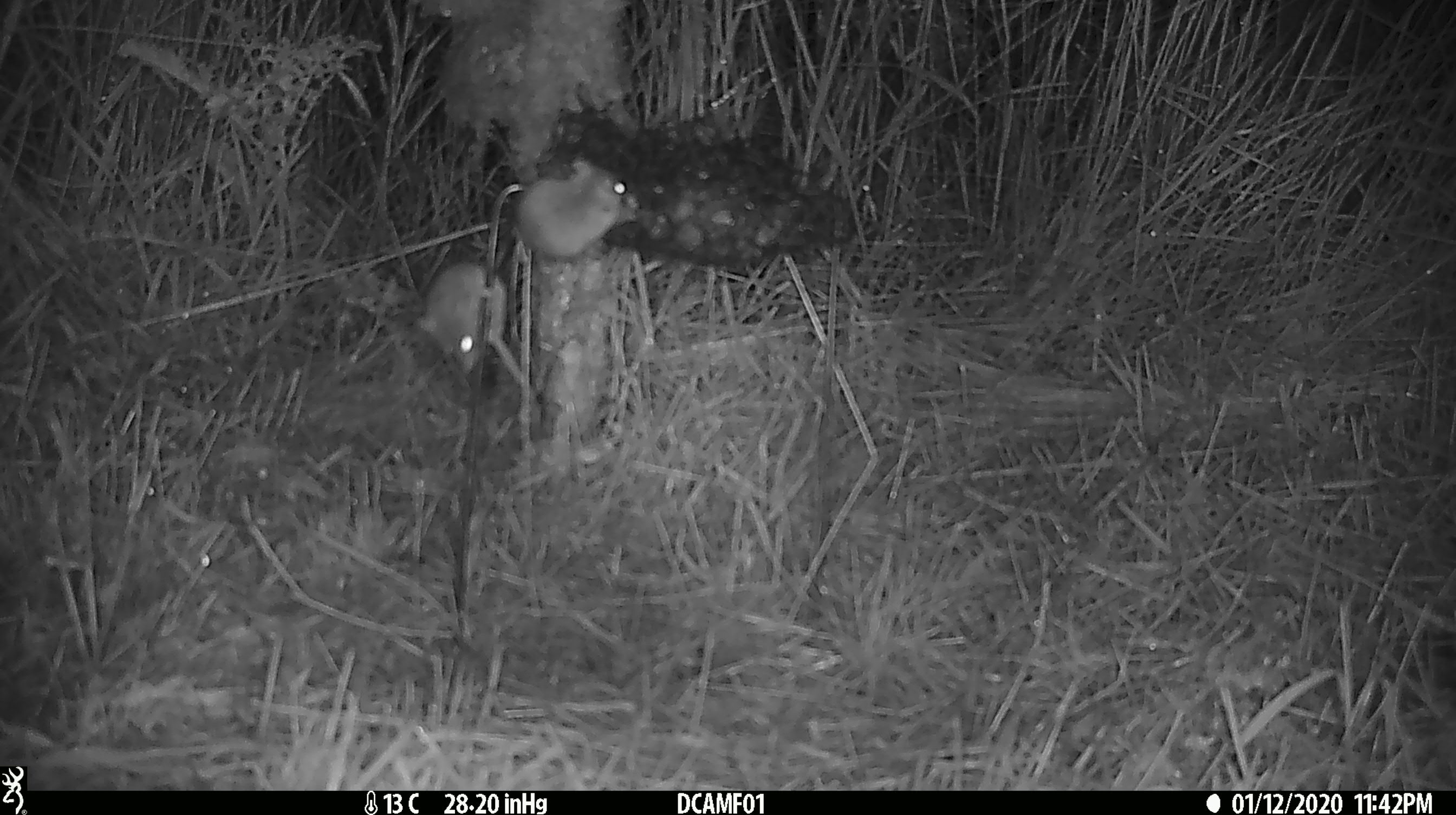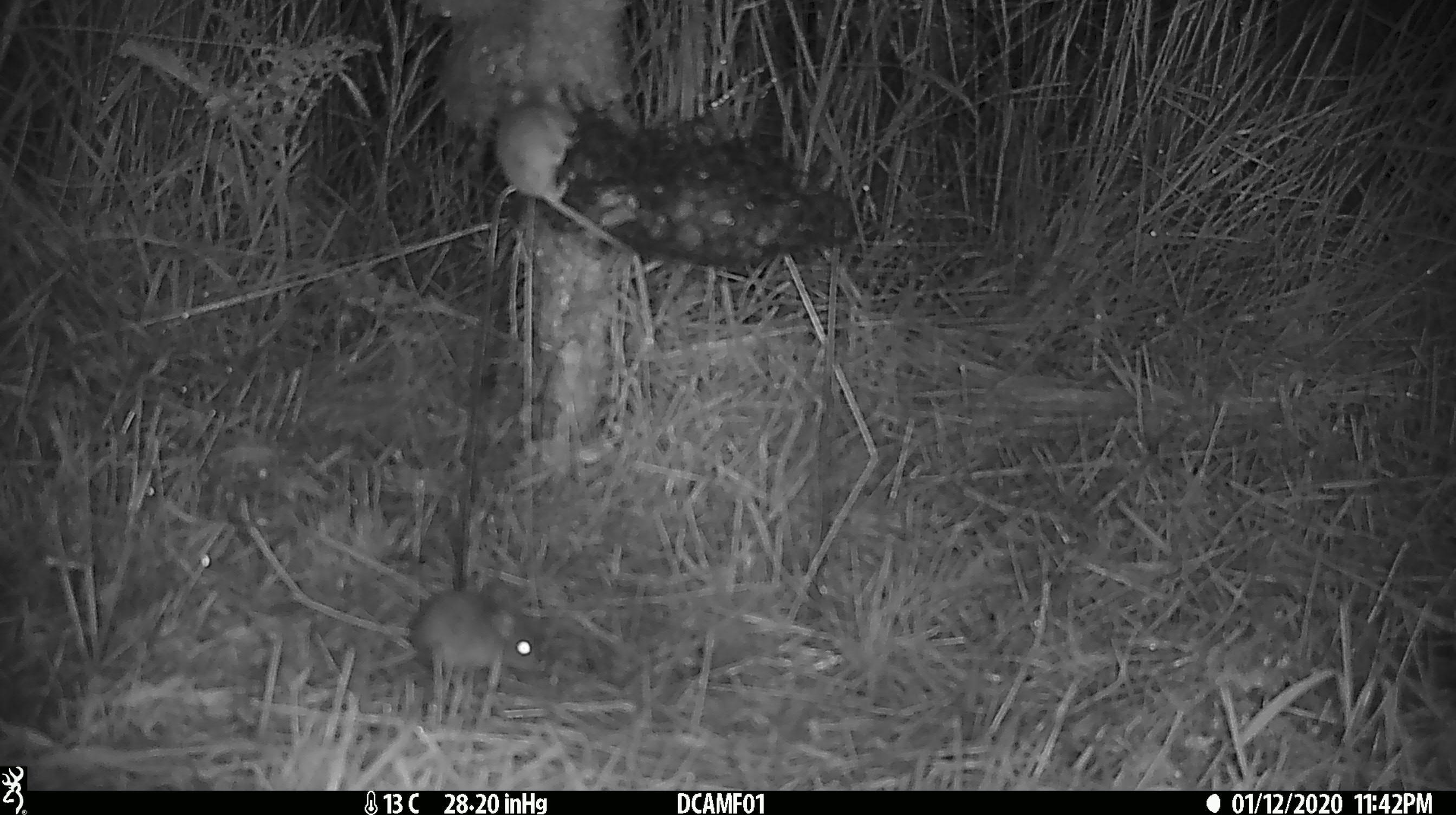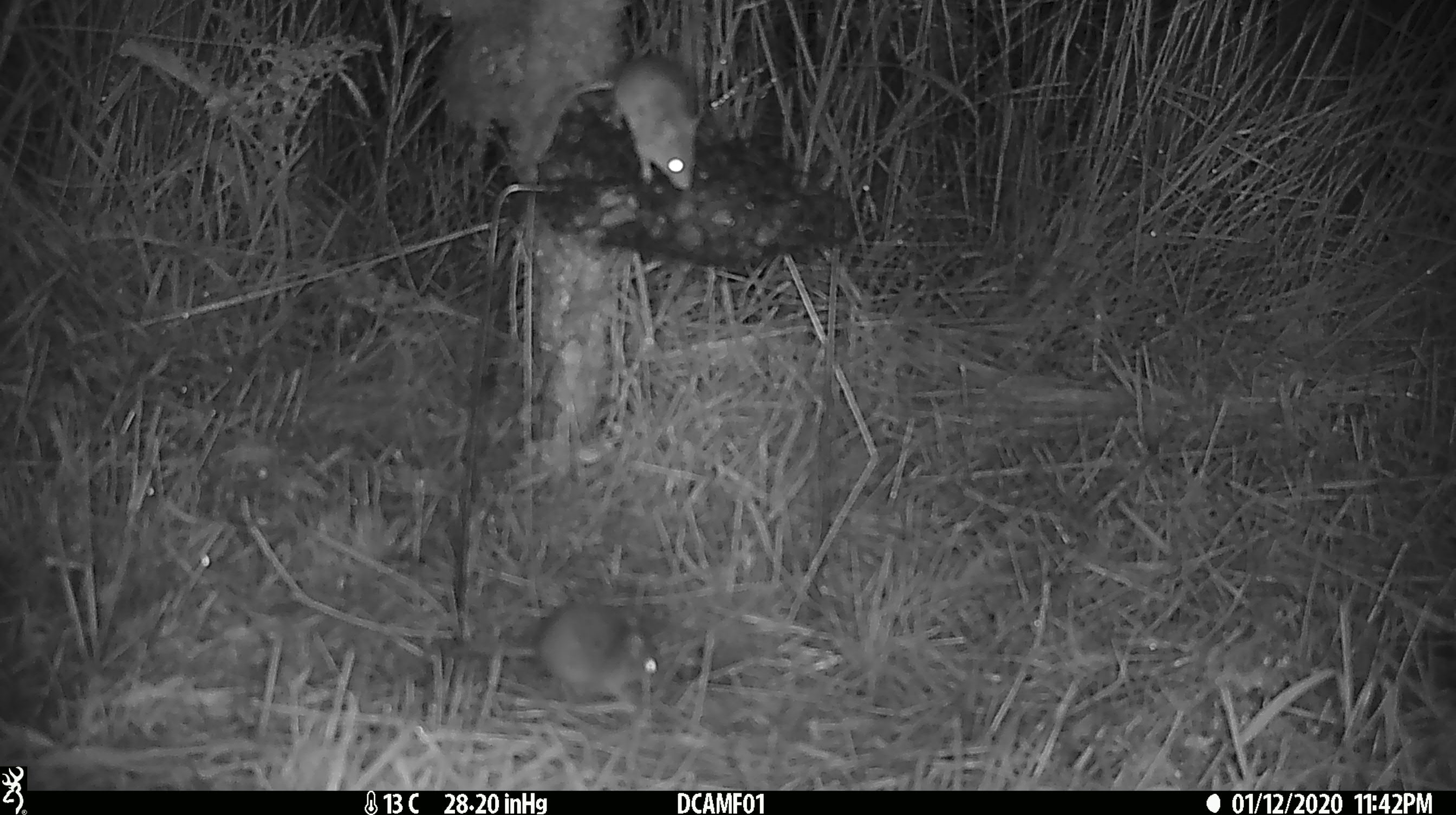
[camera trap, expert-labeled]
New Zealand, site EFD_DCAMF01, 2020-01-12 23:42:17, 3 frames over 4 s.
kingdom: Animalia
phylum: Chordata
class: Mammalia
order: Rodentia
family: Muridae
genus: Mus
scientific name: Mus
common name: mouse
Mouse (Mus).